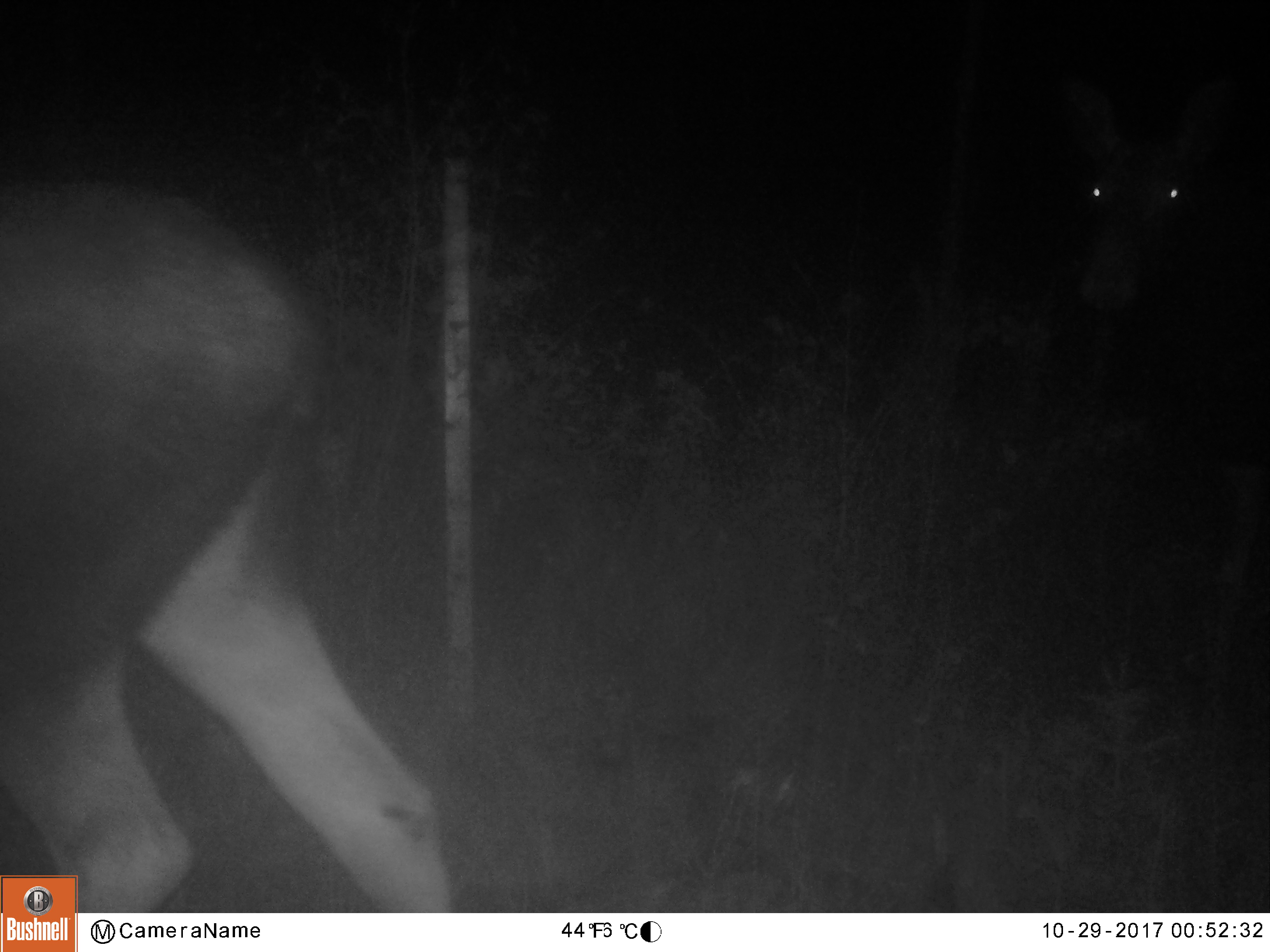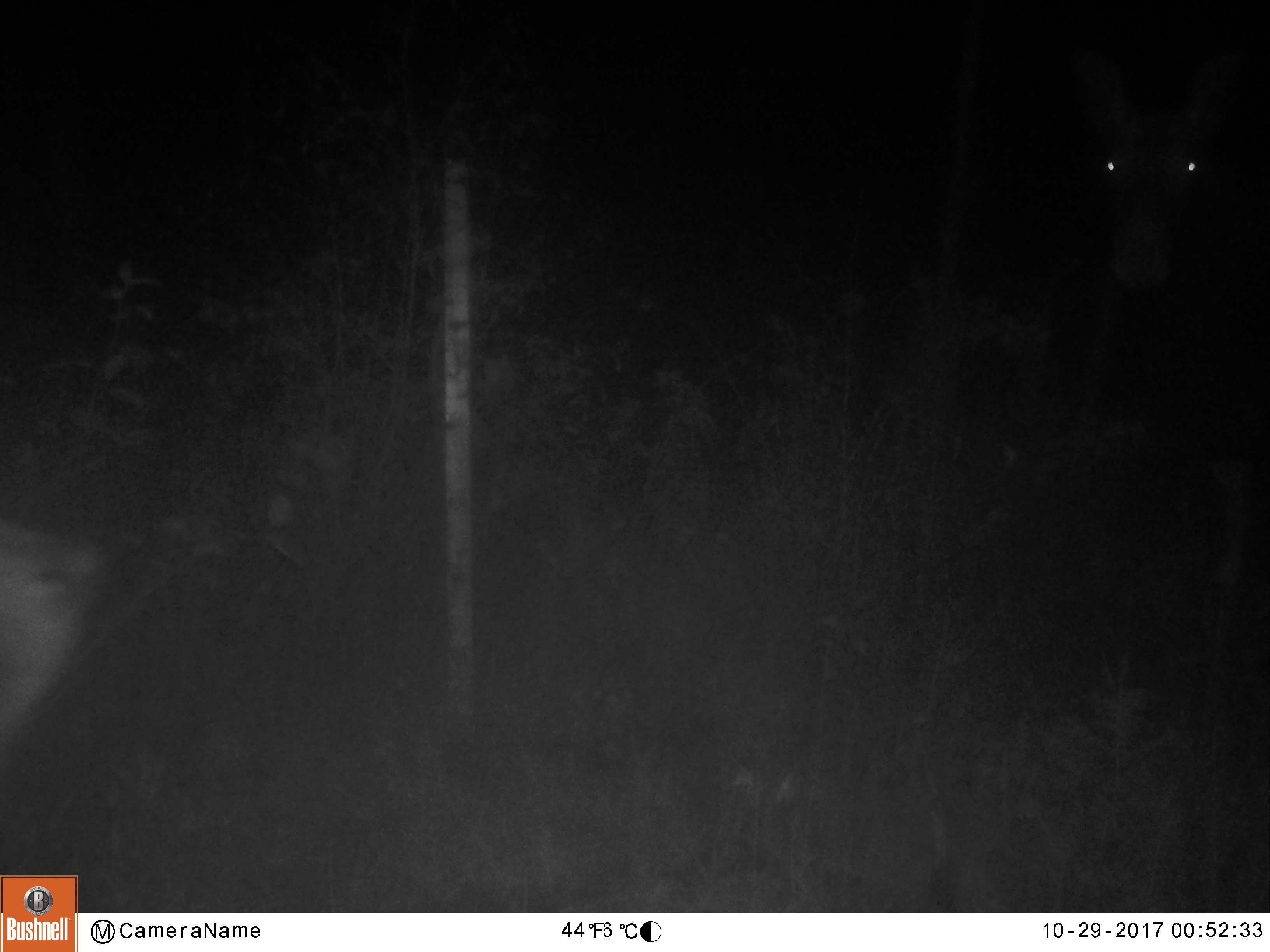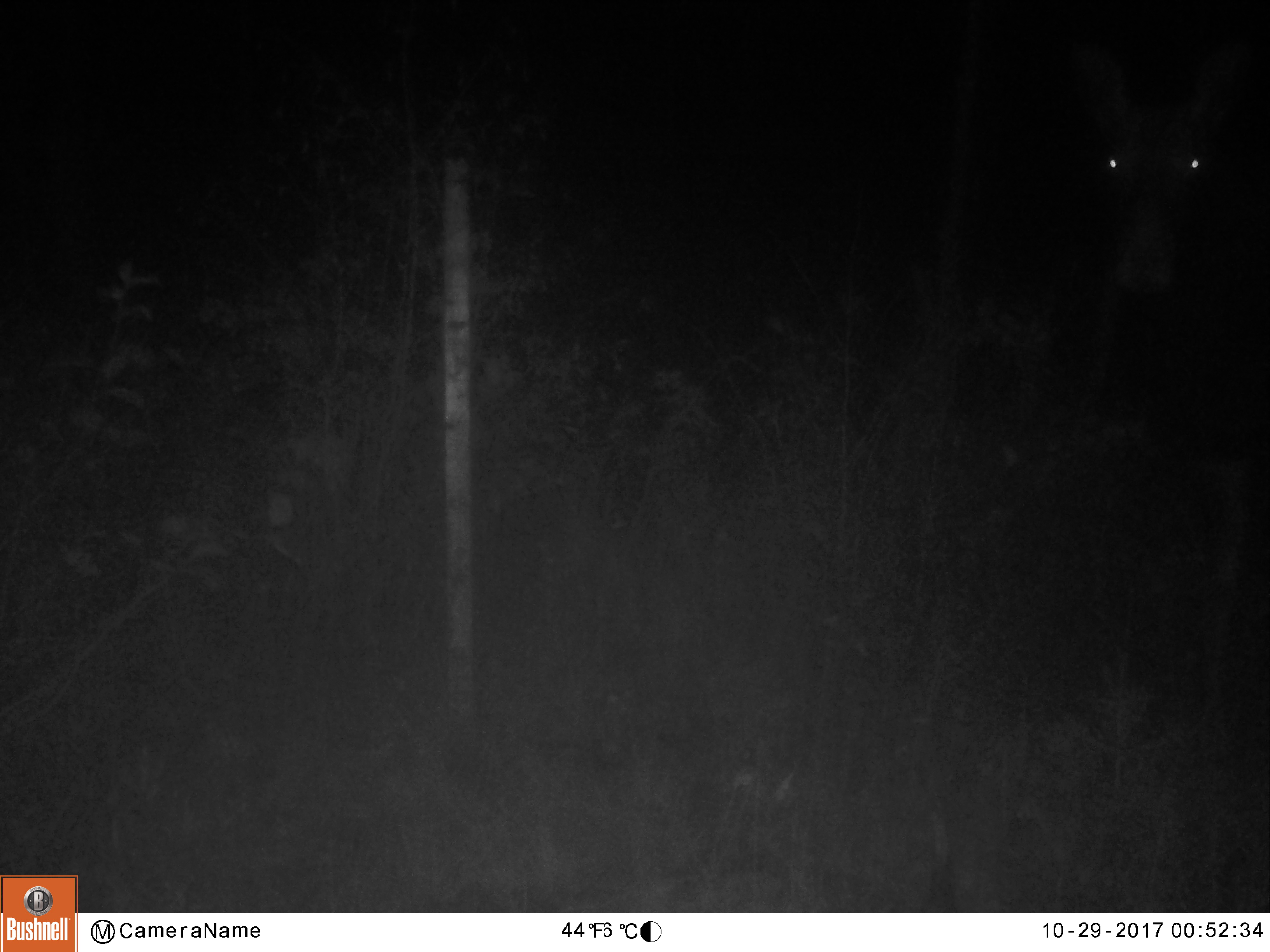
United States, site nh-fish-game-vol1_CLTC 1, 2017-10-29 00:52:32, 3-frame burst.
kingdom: Animalia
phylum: Chordata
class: Mammalia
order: Artiodactyla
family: Cervidae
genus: Alces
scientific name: Alces alces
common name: moose